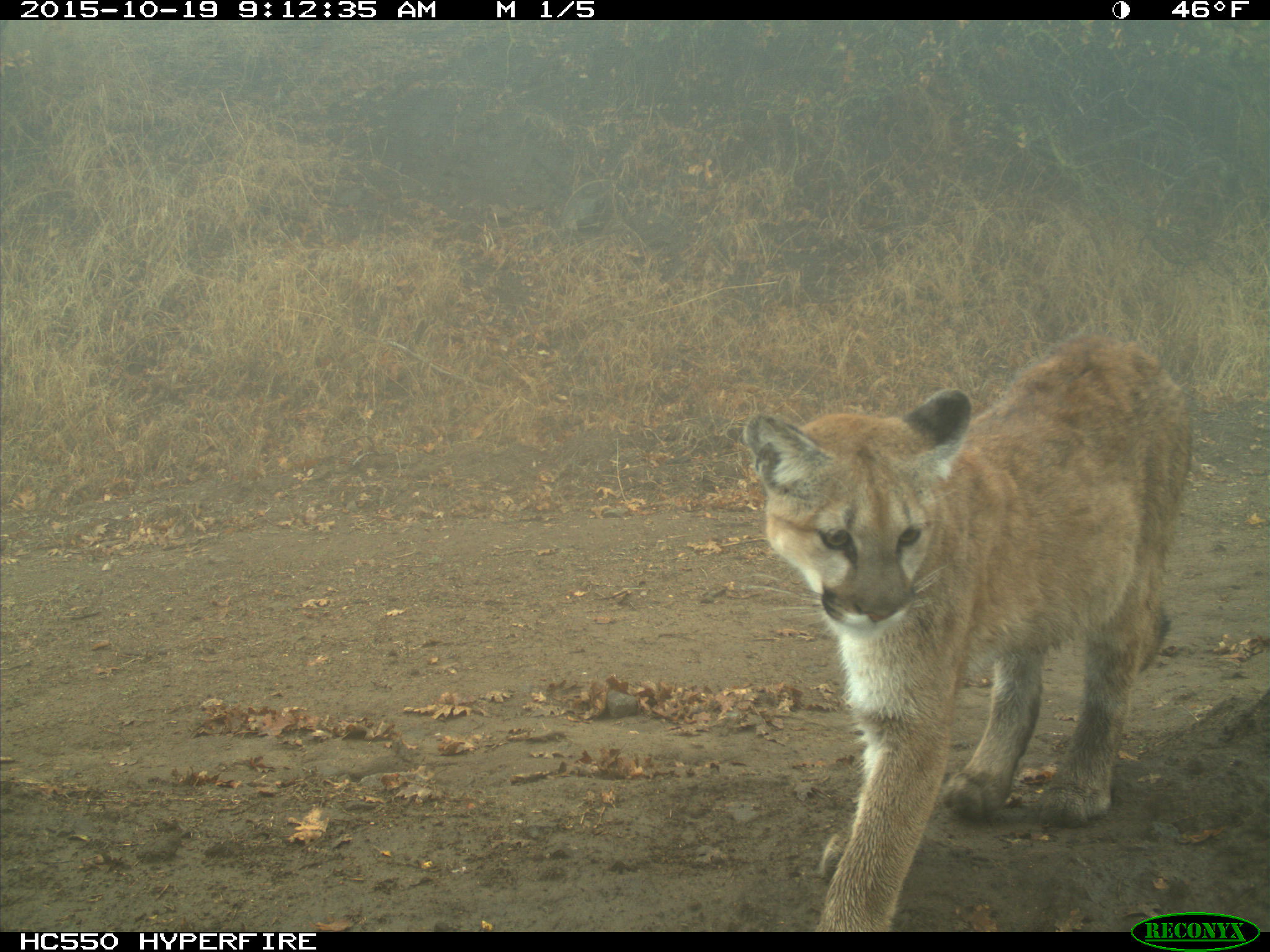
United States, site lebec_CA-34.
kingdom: Animalia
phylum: Chordata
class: Mammalia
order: Carnivora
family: Felidae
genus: Puma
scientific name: Puma concolor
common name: mountain lion